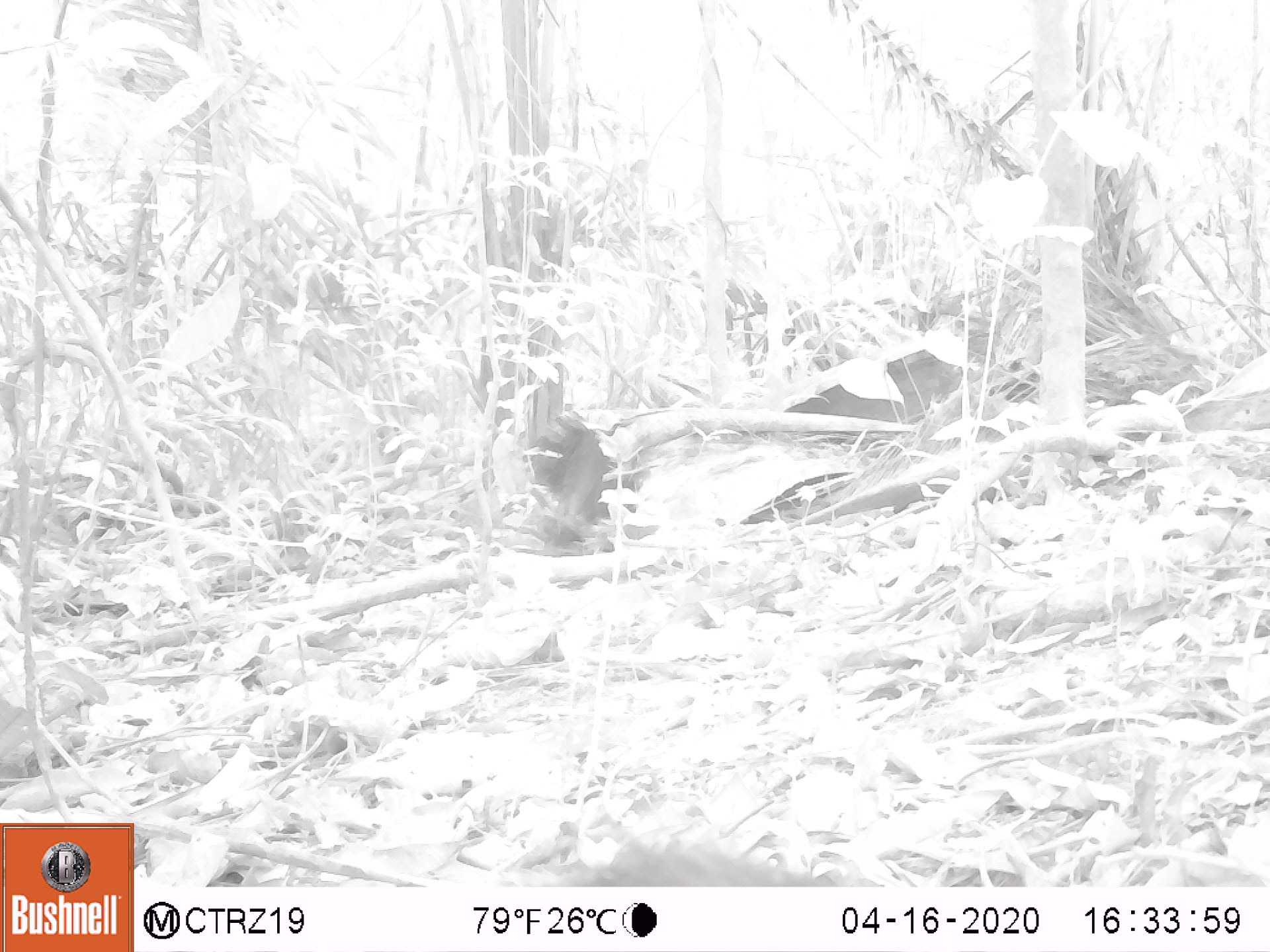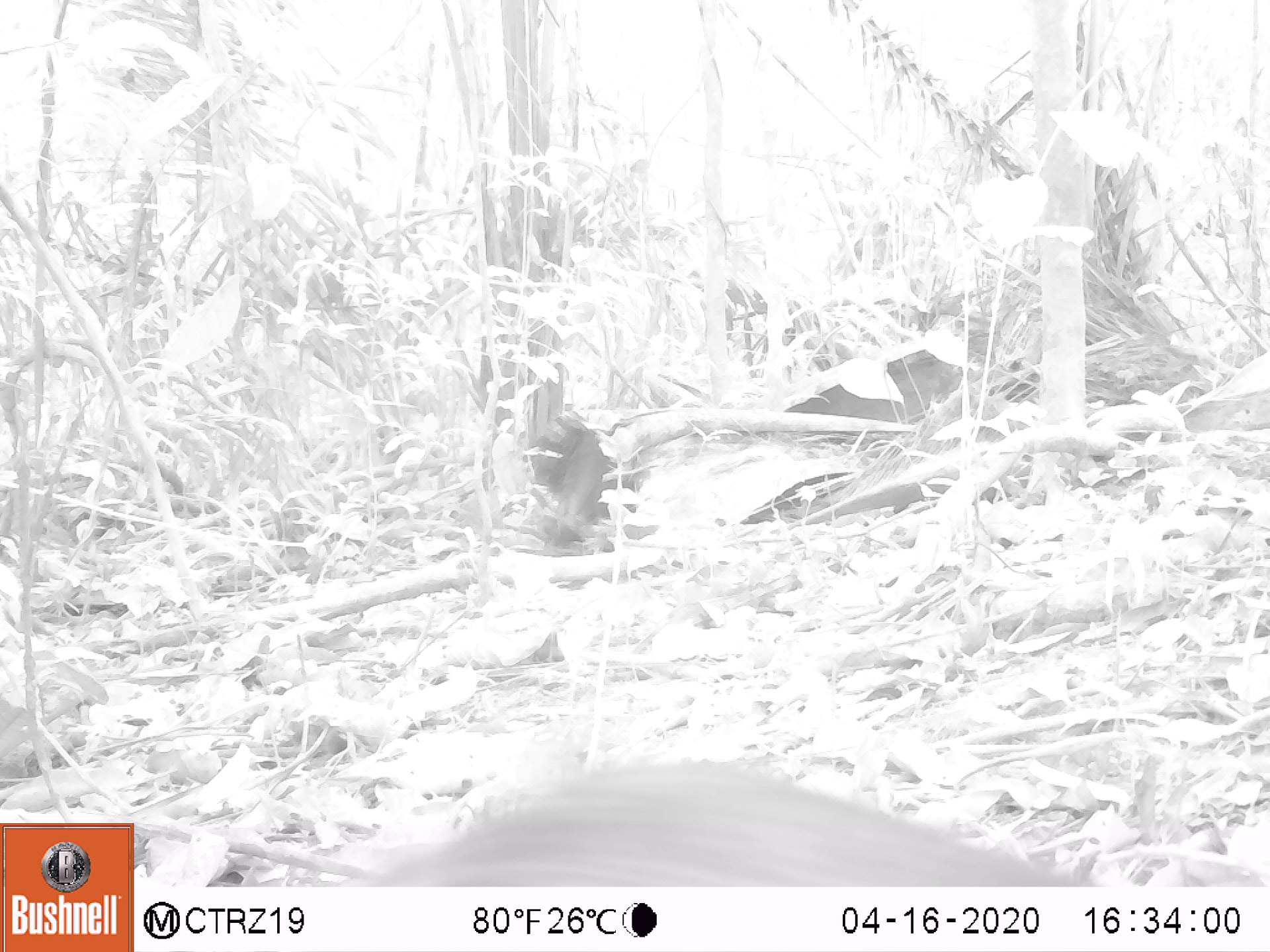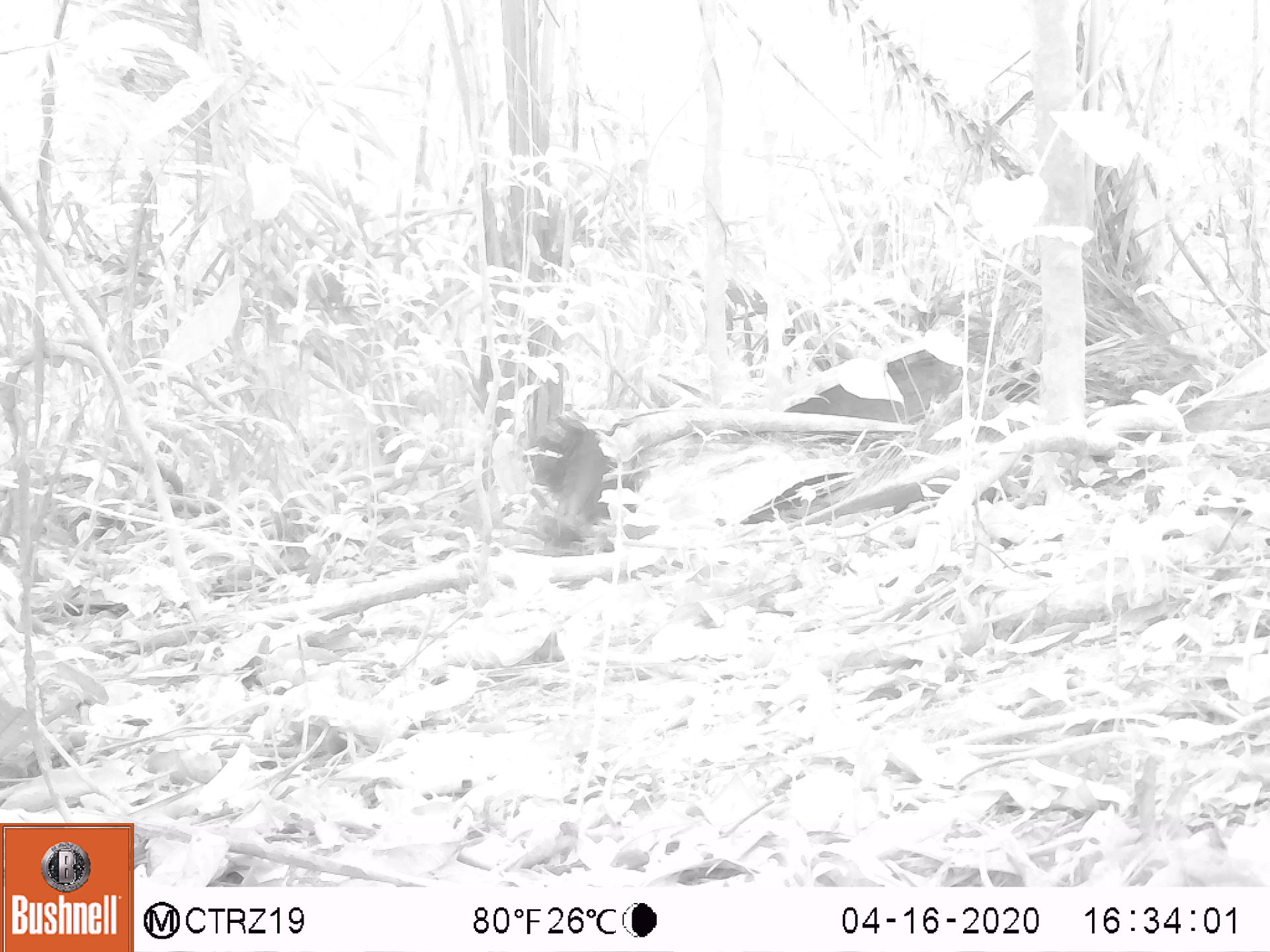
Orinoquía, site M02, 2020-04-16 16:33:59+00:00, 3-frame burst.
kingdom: Animalia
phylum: Chordata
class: Mammalia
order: Rodentia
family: Dasyproctidae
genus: Dasyprocta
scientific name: Dasyprocta fuliginosa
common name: black agouti